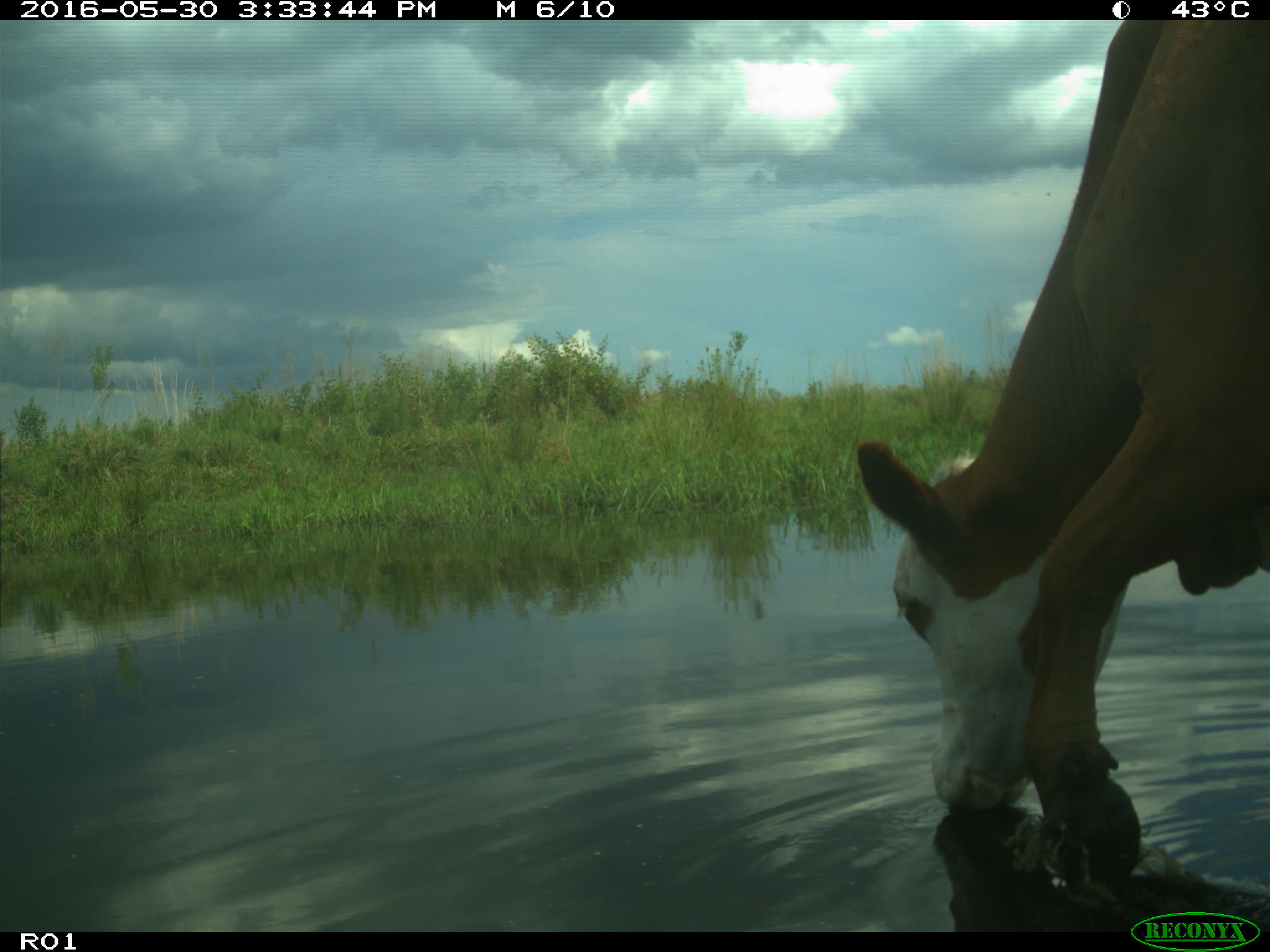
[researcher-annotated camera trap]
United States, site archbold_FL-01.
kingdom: Animalia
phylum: Chordata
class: Mammalia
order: Artiodactyla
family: Bovidae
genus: Bos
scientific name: Bos taurus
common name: domestic cow